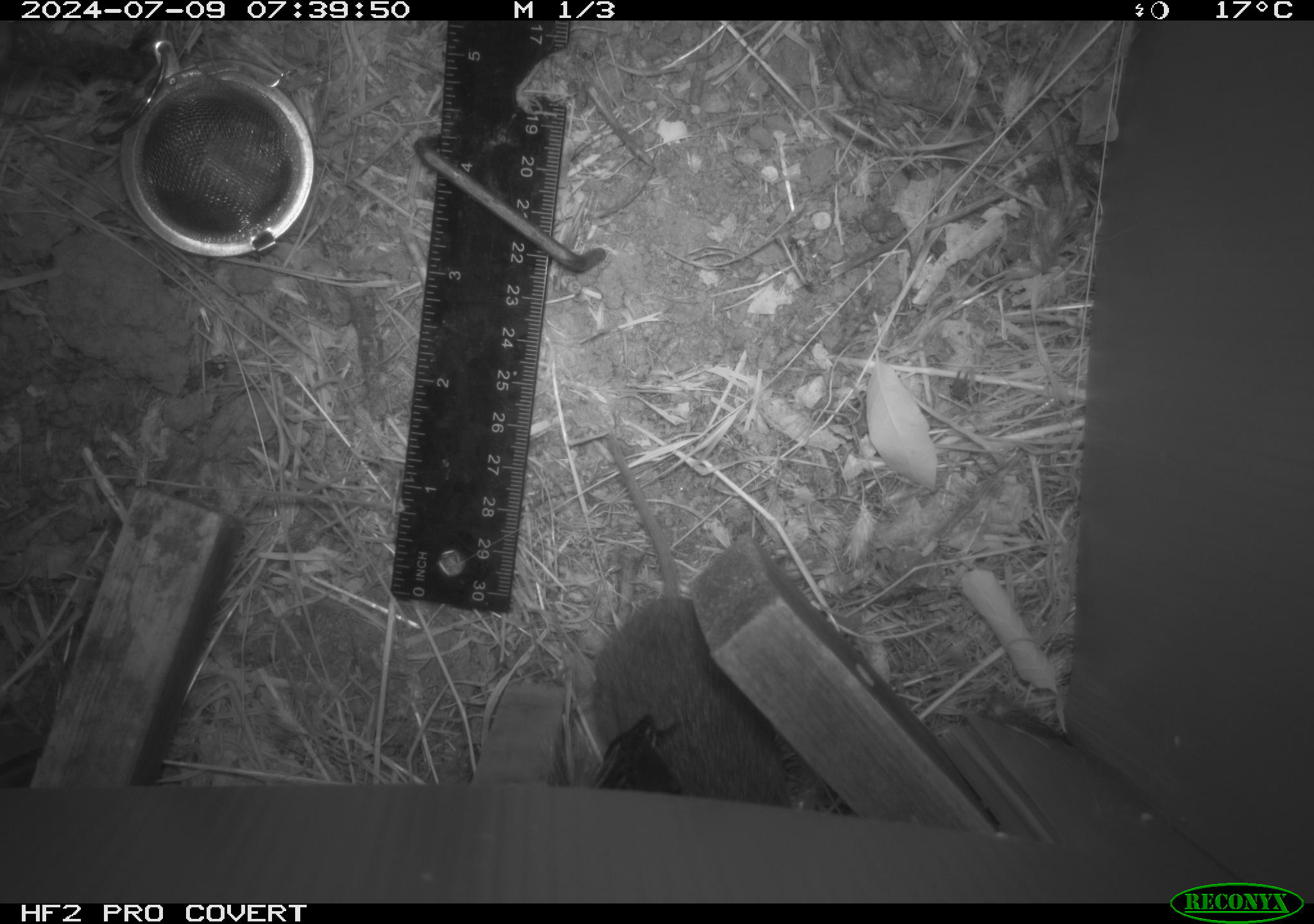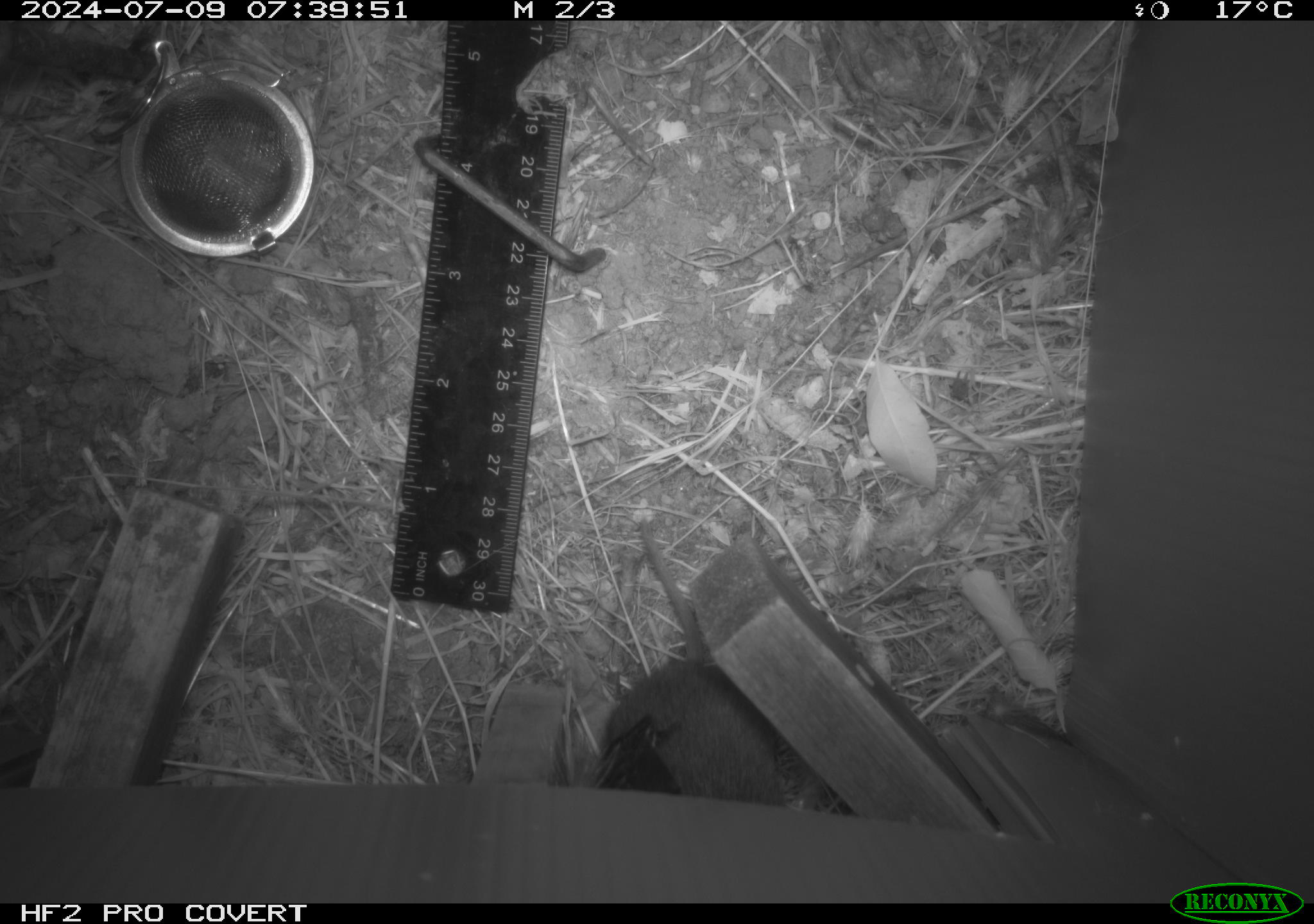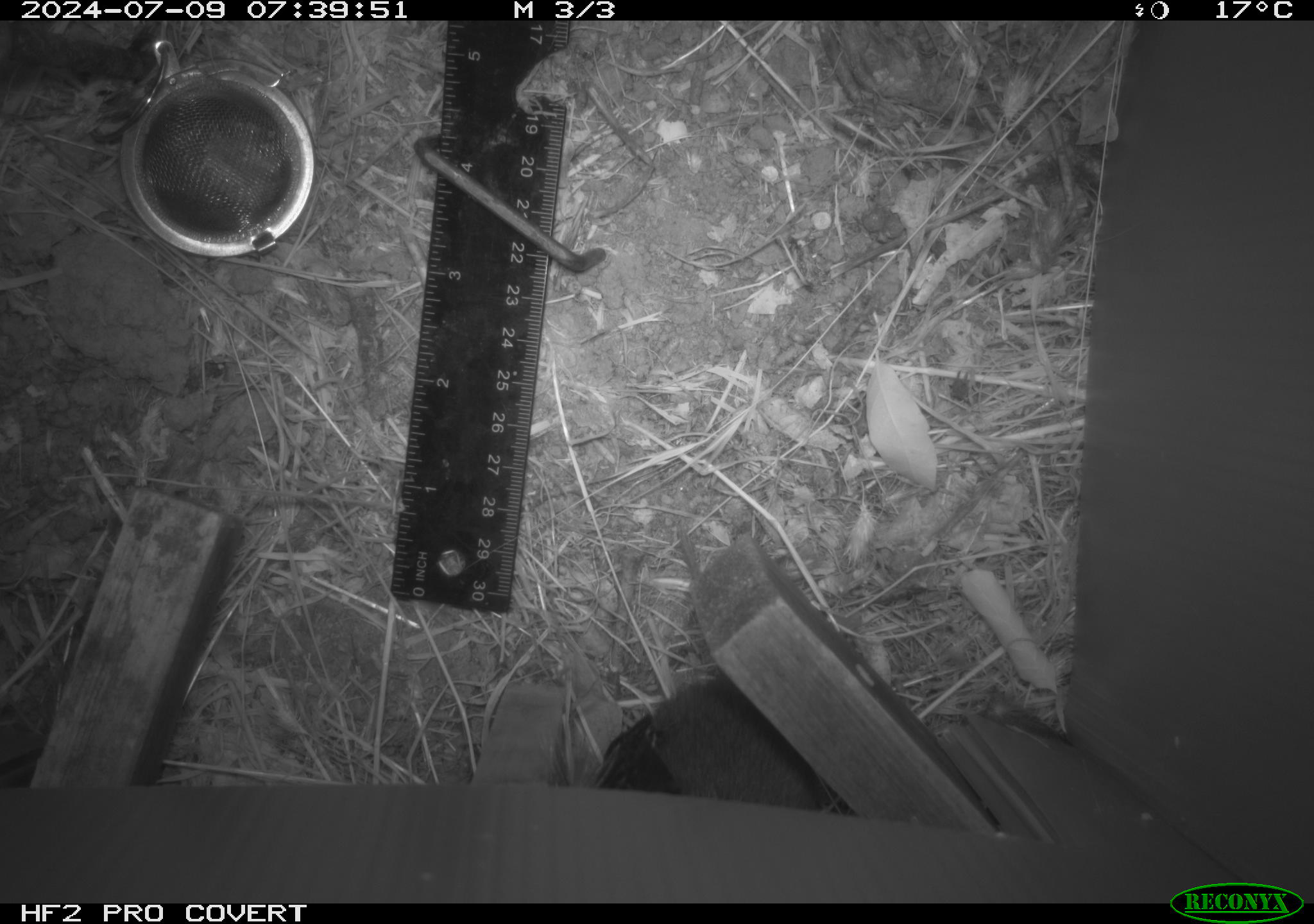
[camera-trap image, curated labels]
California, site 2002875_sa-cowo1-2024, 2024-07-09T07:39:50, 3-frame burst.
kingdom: Animalia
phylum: Chordata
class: Mammalia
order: Rodentia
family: Cricetidae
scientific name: Arvicolinae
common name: voles, lemmings, and muskrats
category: arvicolinae subfamily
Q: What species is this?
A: Arvicolinae subfamily (voles, lemmings, and muskrats) (Arvicolinae).